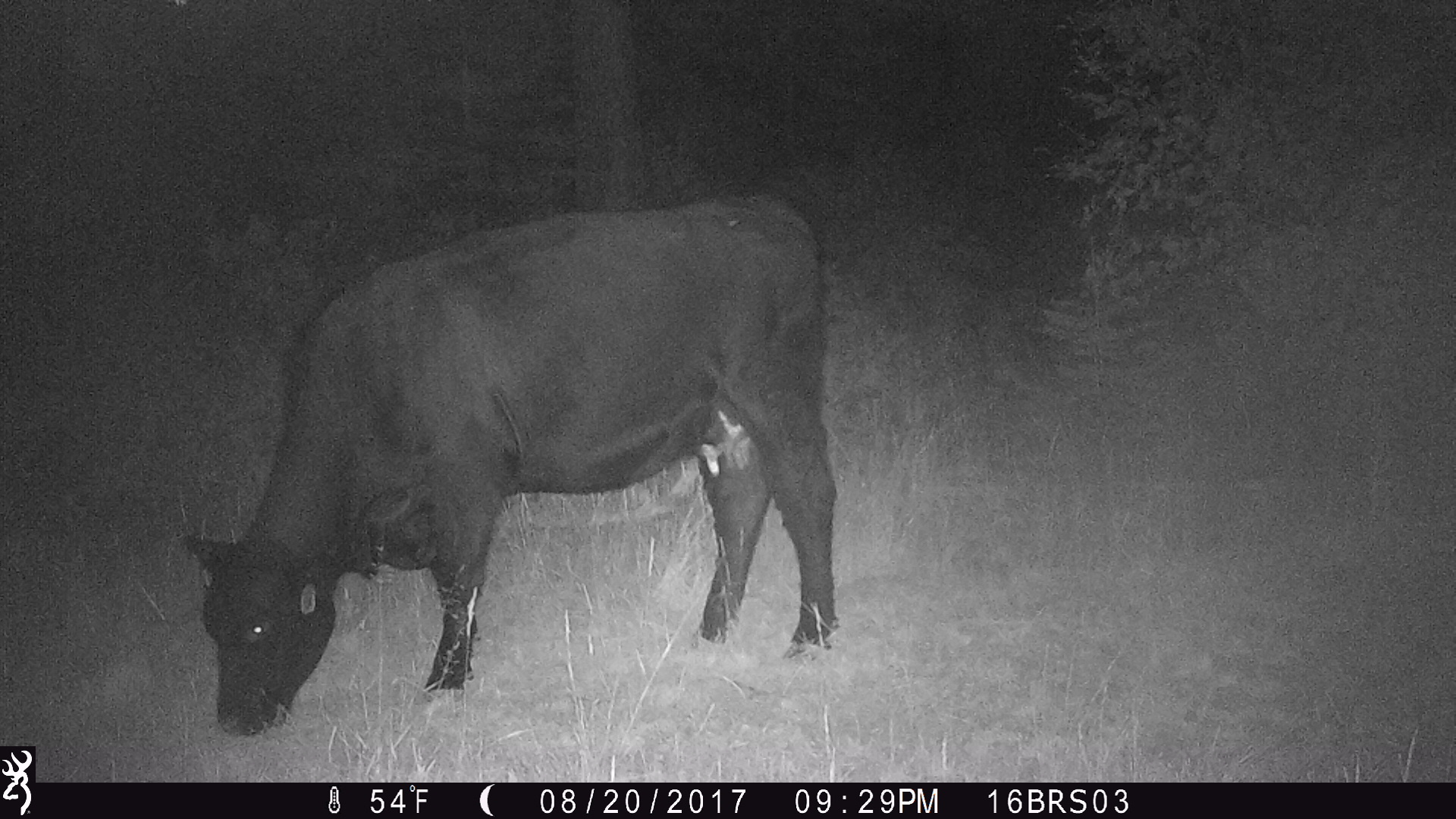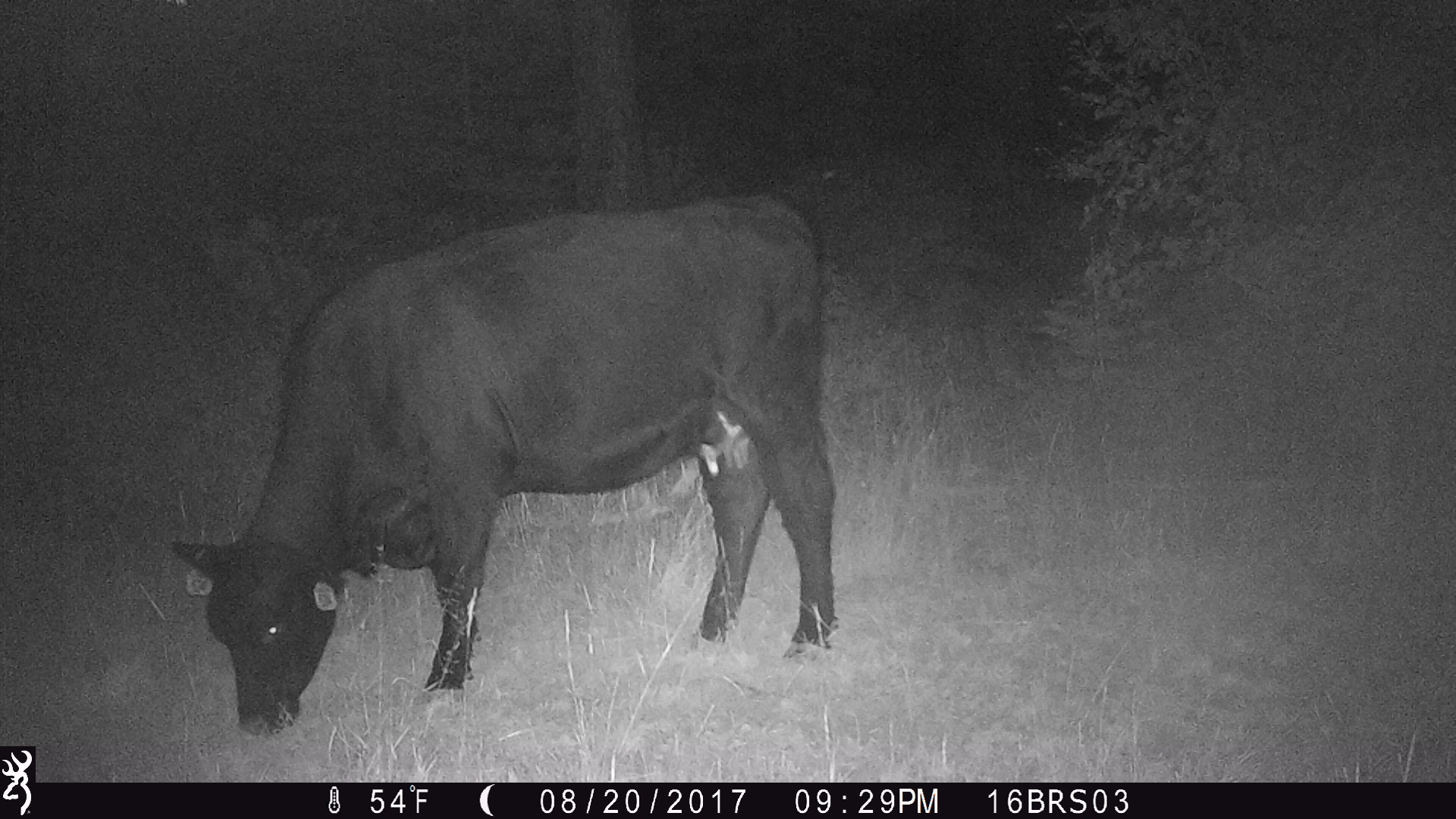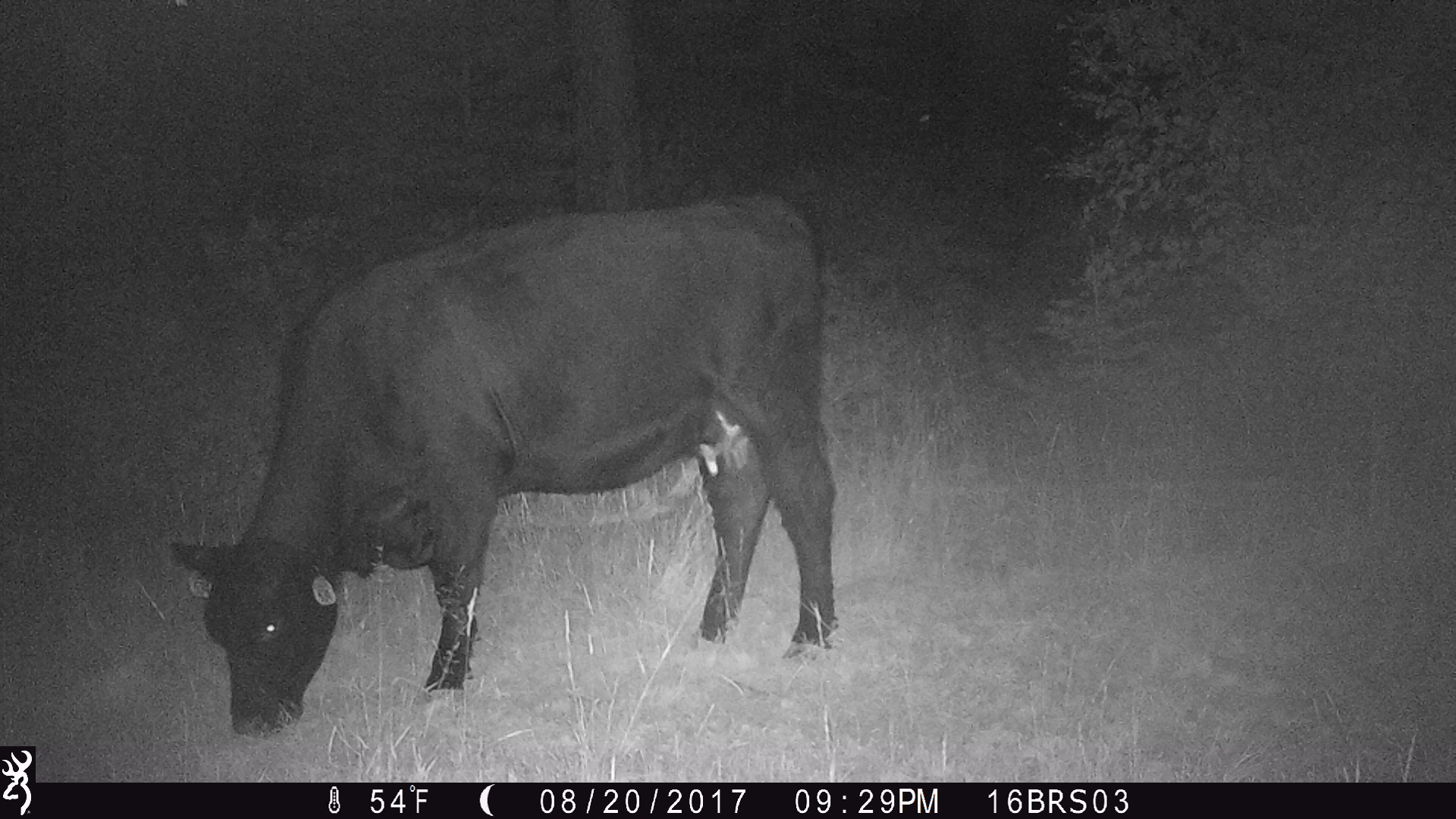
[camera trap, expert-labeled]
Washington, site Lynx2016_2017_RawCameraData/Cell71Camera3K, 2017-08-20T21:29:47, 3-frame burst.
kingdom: Animalia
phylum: Chordata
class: Mammalia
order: Artiodactyla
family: Bovidae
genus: Bos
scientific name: Bos taurus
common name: domestic cattle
Domestic cattle (Bos taurus). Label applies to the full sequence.